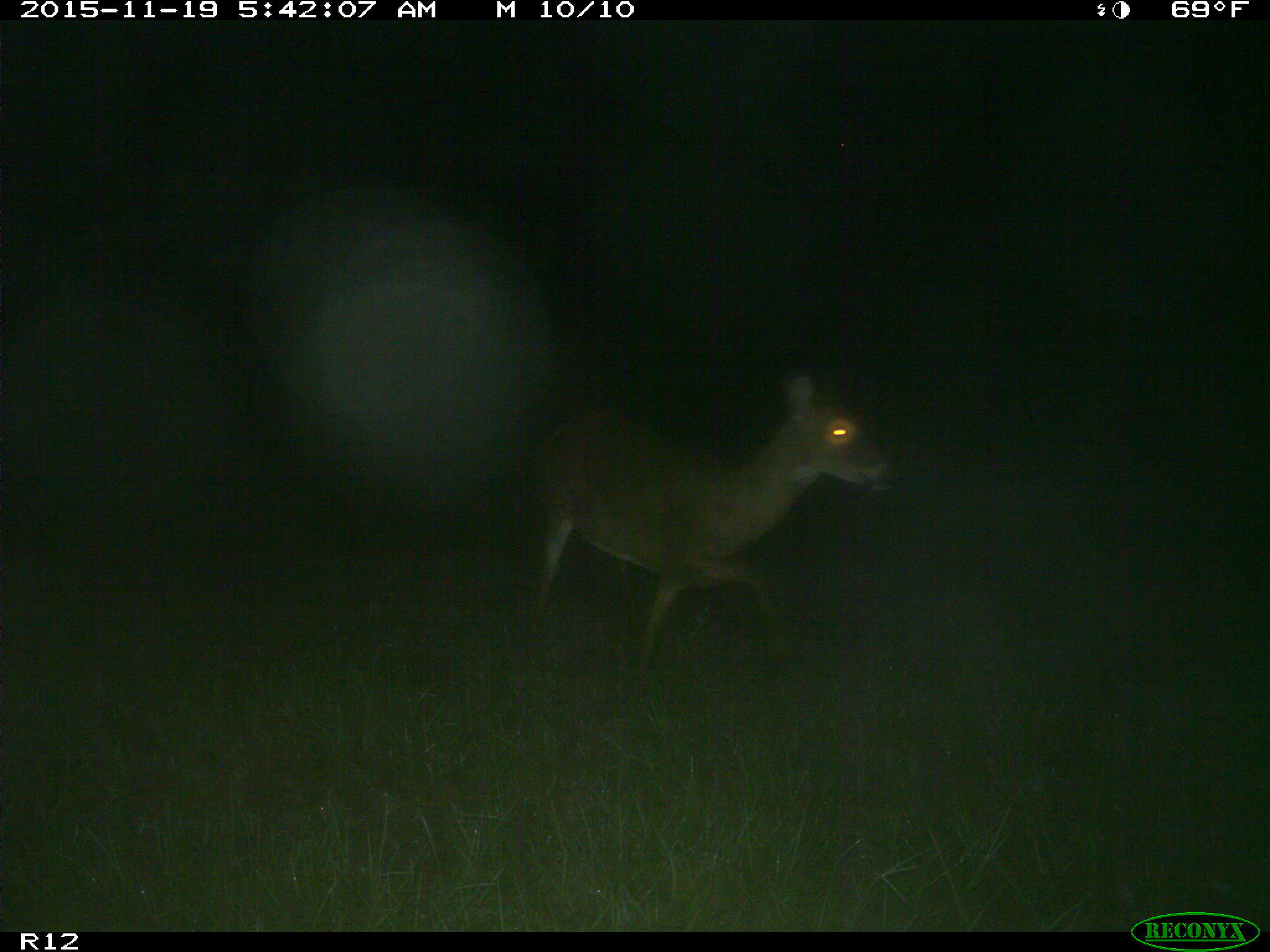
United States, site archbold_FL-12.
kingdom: Animalia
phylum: Chordata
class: Mammalia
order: Artiodactyla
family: Cervidae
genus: Odocoileus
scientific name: Odocoileus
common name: deer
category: unidentified deer